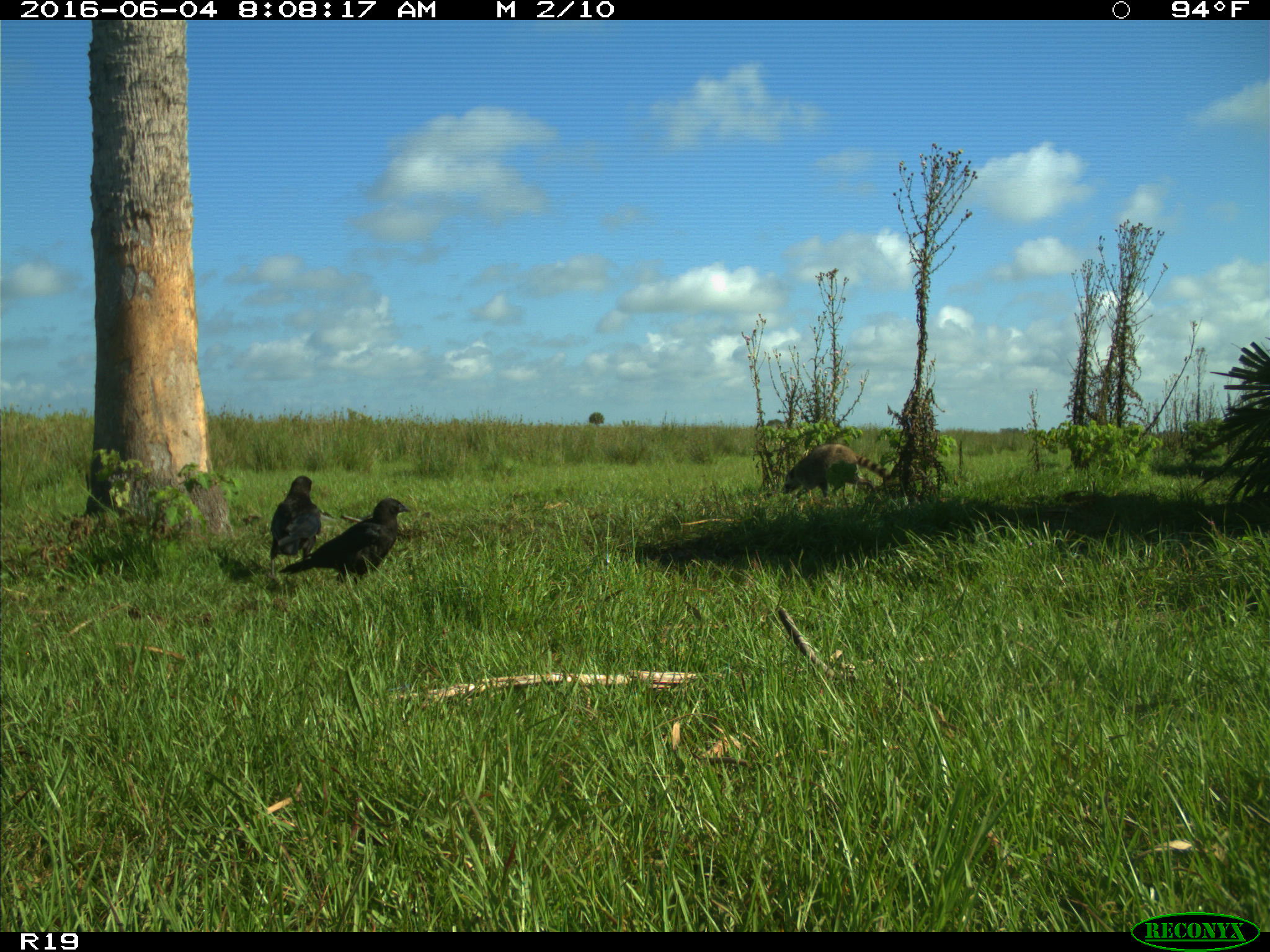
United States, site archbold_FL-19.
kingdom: Animalia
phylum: Chordata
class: Mammalia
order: Carnivora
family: Procyonidae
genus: Procyon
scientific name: Procyon lotor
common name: common raccoon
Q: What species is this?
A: Procyon lotor (common raccoon).